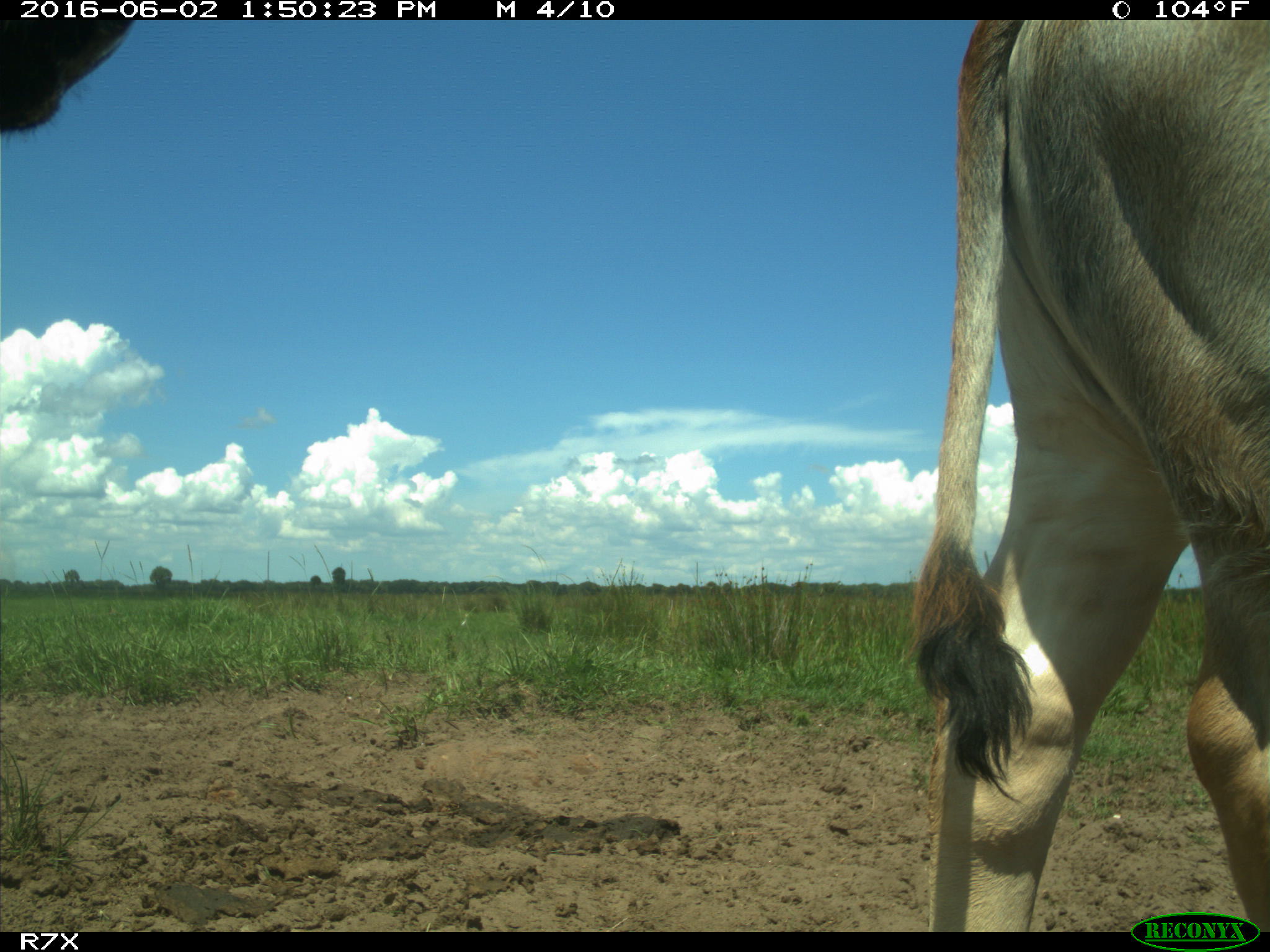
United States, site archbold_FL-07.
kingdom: Animalia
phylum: Chordata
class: Mammalia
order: Artiodactyla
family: Bovidae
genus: Bos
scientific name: Bos taurus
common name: domestic cow